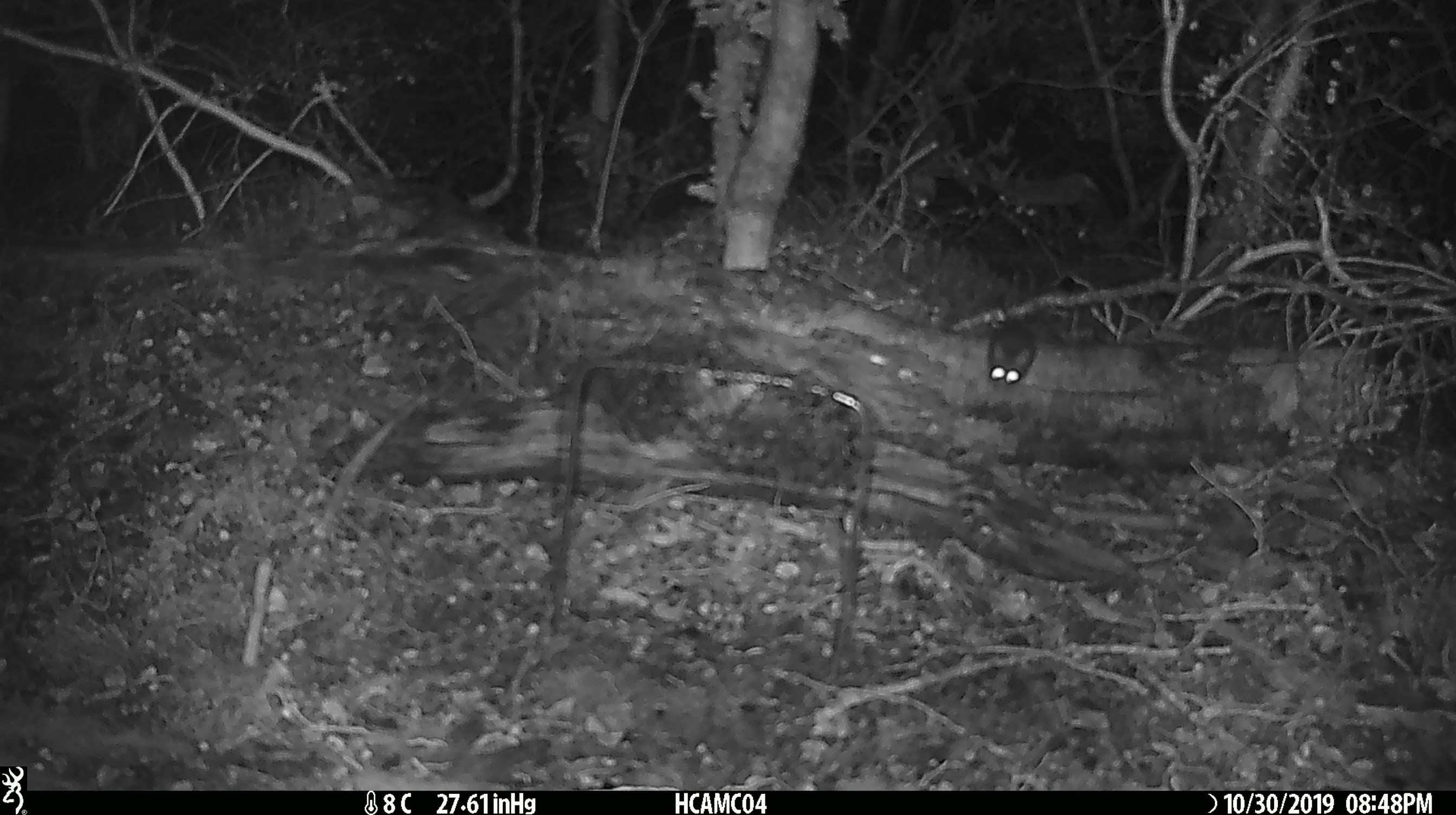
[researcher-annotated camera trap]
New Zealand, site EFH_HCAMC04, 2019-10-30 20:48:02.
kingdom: Animalia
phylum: Chordata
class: Mammalia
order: Rodentia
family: Muridae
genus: Mus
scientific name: Mus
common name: mouse